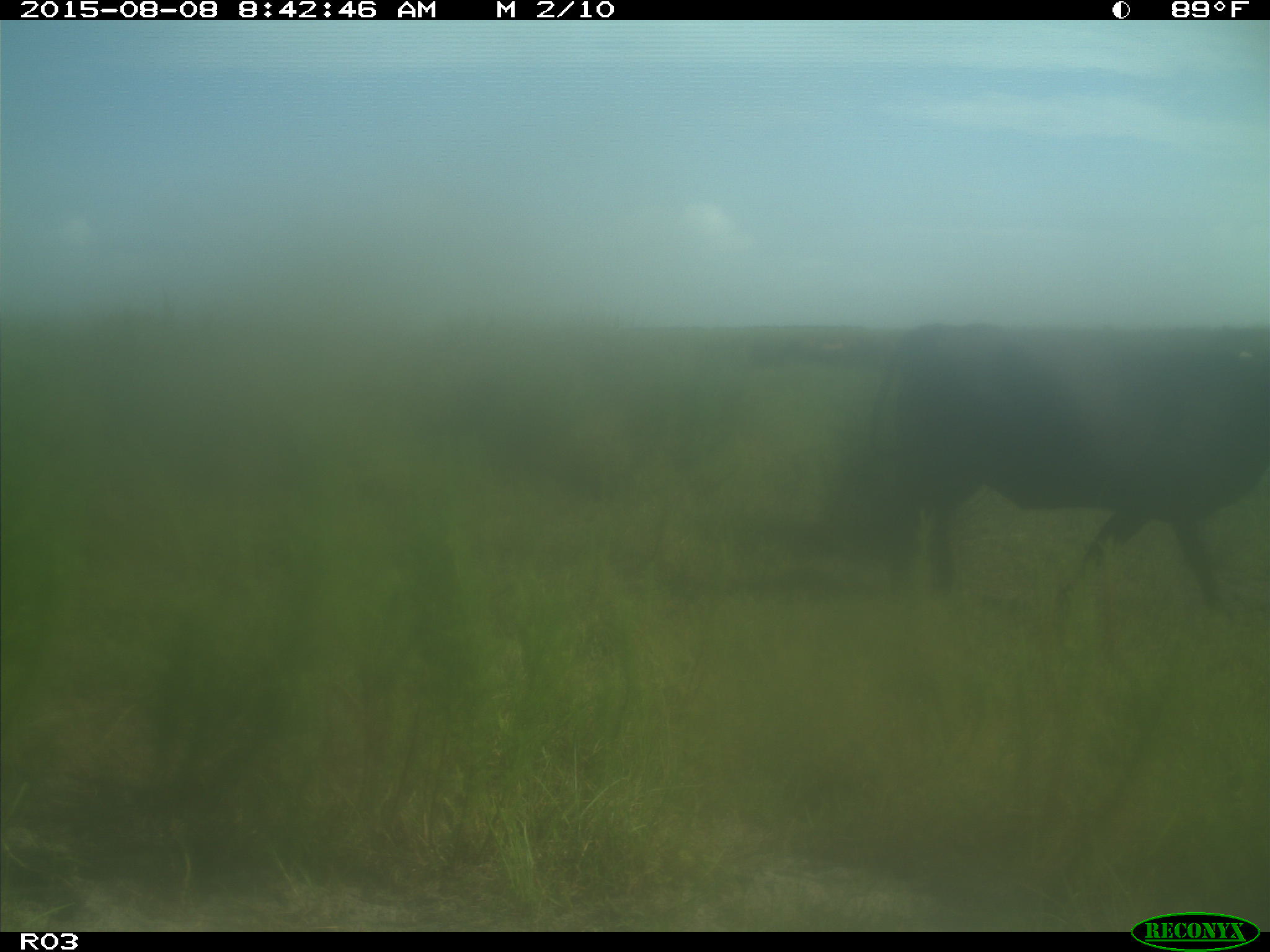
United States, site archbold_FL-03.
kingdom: Animalia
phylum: Chordata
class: Mammalia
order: Artiodactyla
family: Bovidae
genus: Bos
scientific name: Bos taurus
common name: domestic cow